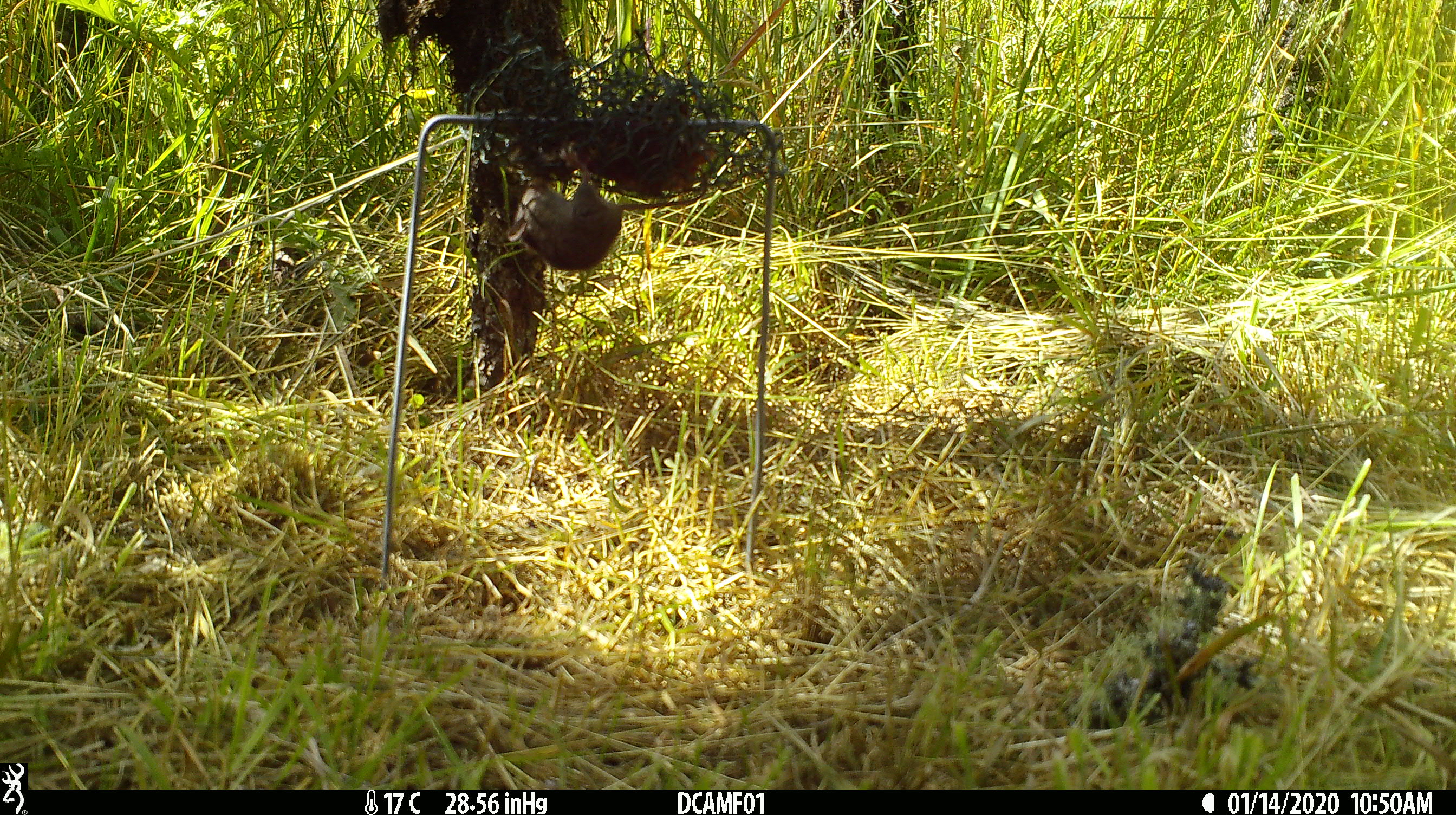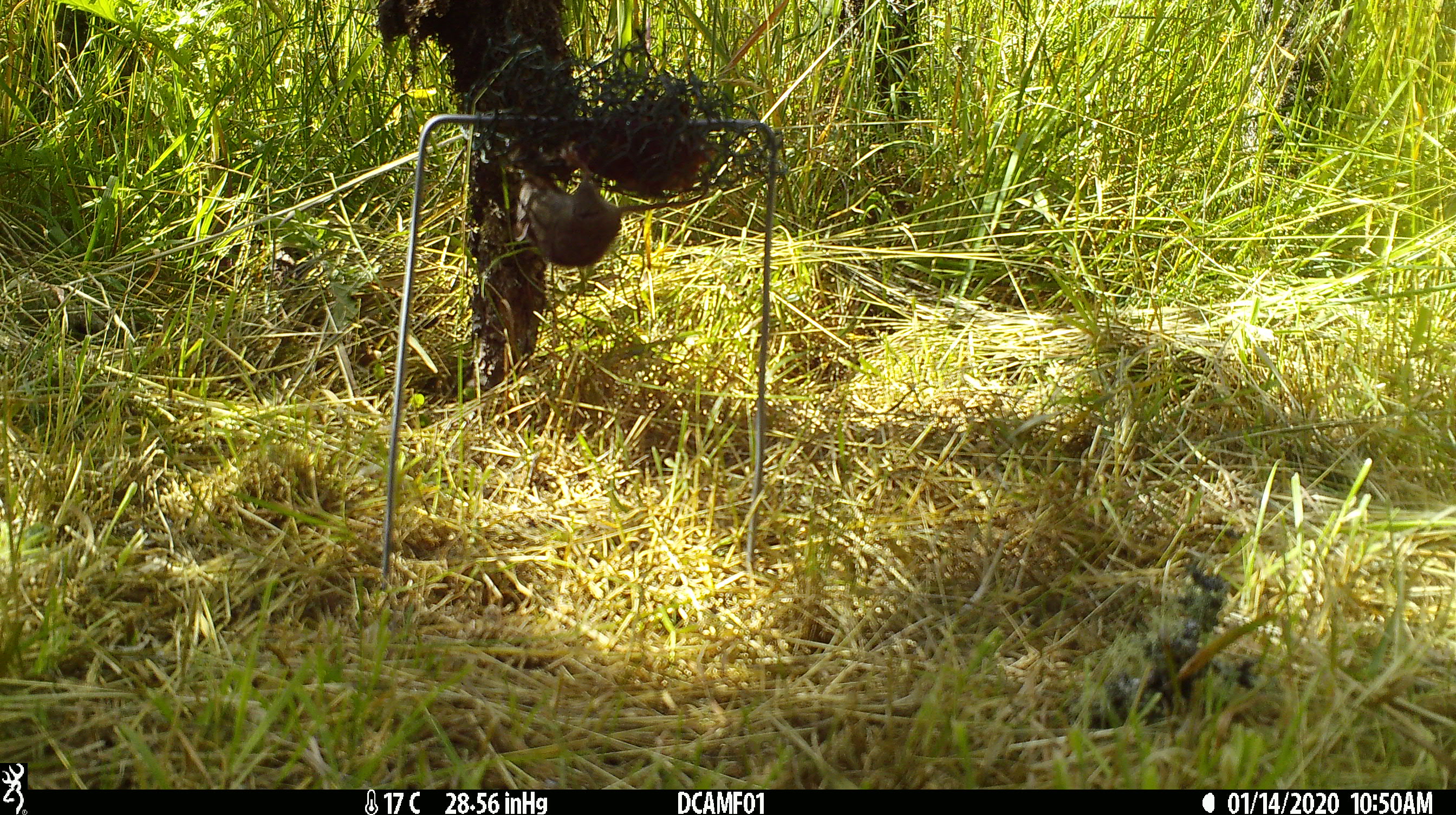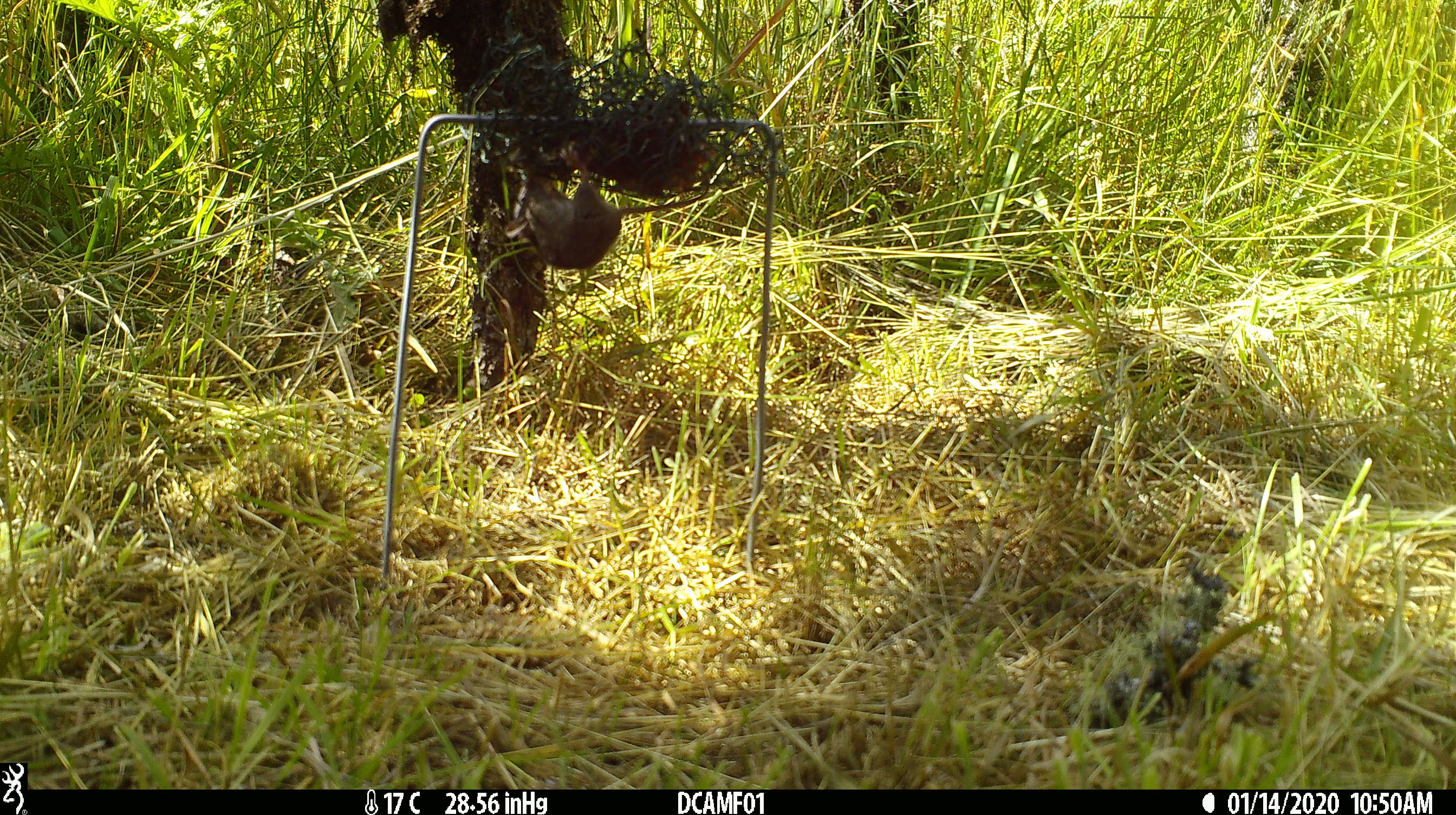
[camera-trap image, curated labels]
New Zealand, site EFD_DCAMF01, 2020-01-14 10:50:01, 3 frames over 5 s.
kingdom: Animalia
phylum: Chordata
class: Mammalia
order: Rodentia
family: Muridae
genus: Mus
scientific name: Mus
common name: mouse